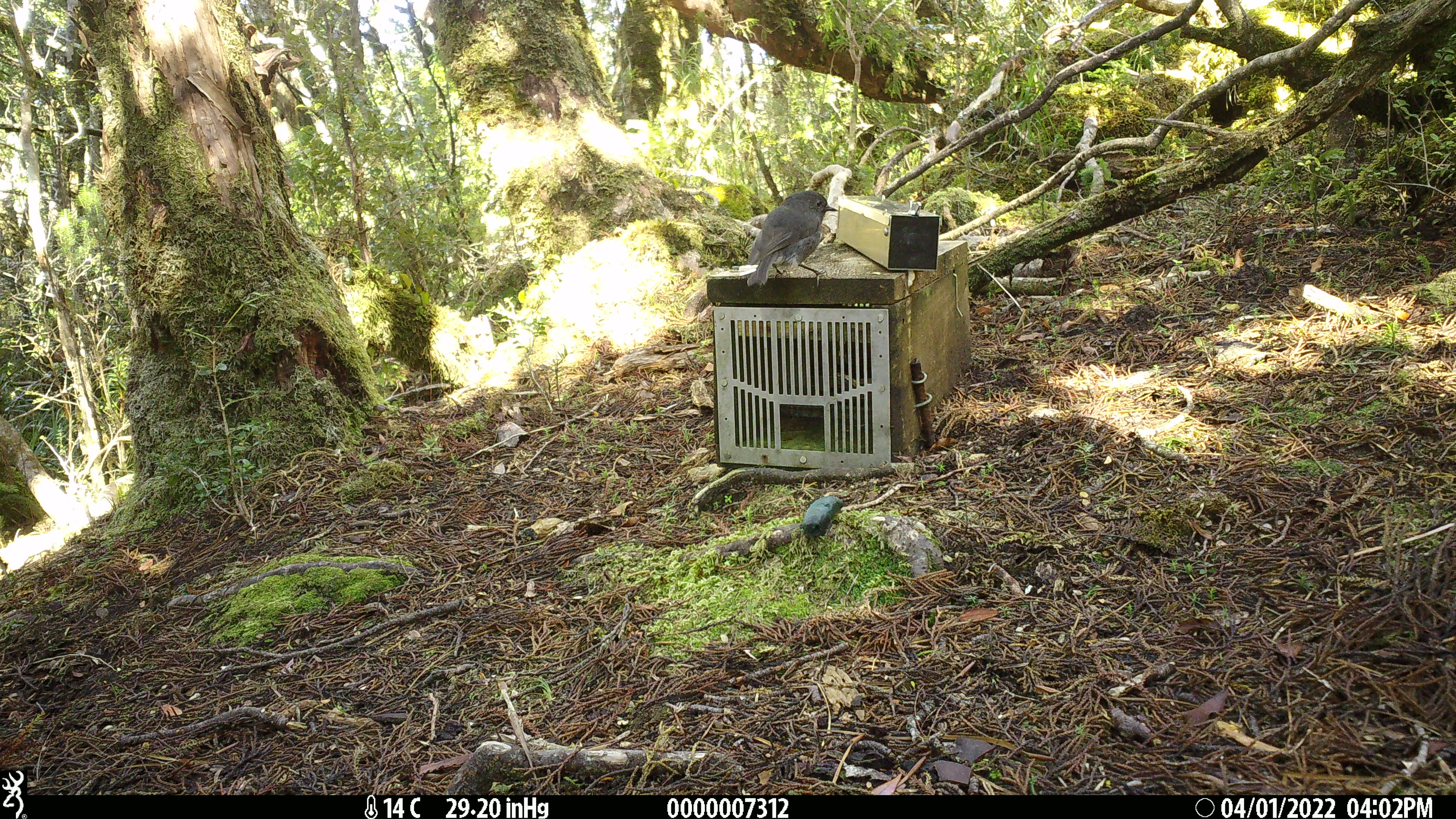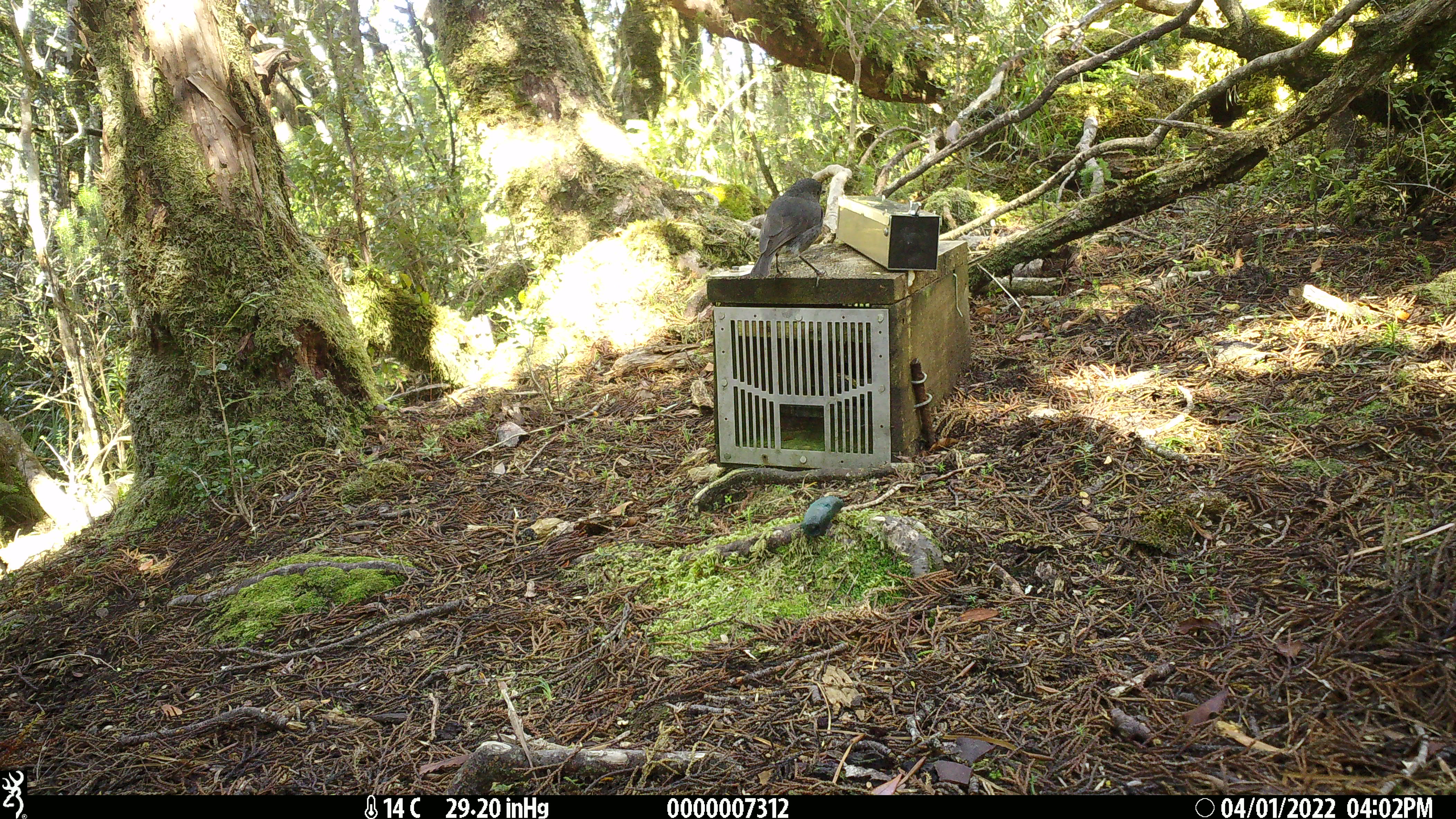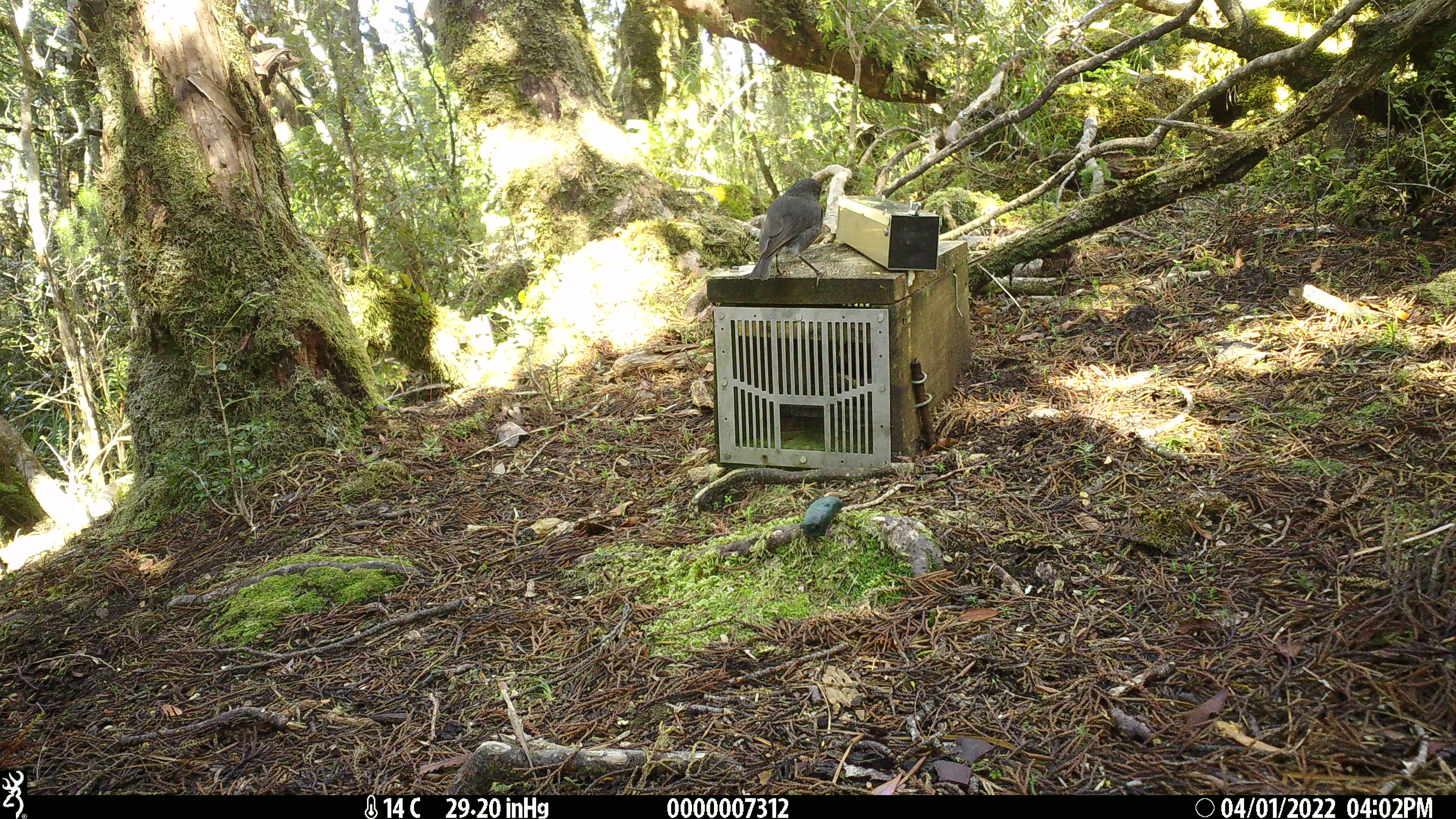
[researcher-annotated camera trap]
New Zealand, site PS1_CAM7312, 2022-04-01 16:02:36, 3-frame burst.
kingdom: Animalia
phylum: Chordata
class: Aves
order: Passeriformes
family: Petroicidae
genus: Petroica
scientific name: Petroica australis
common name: new zealand robin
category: robin